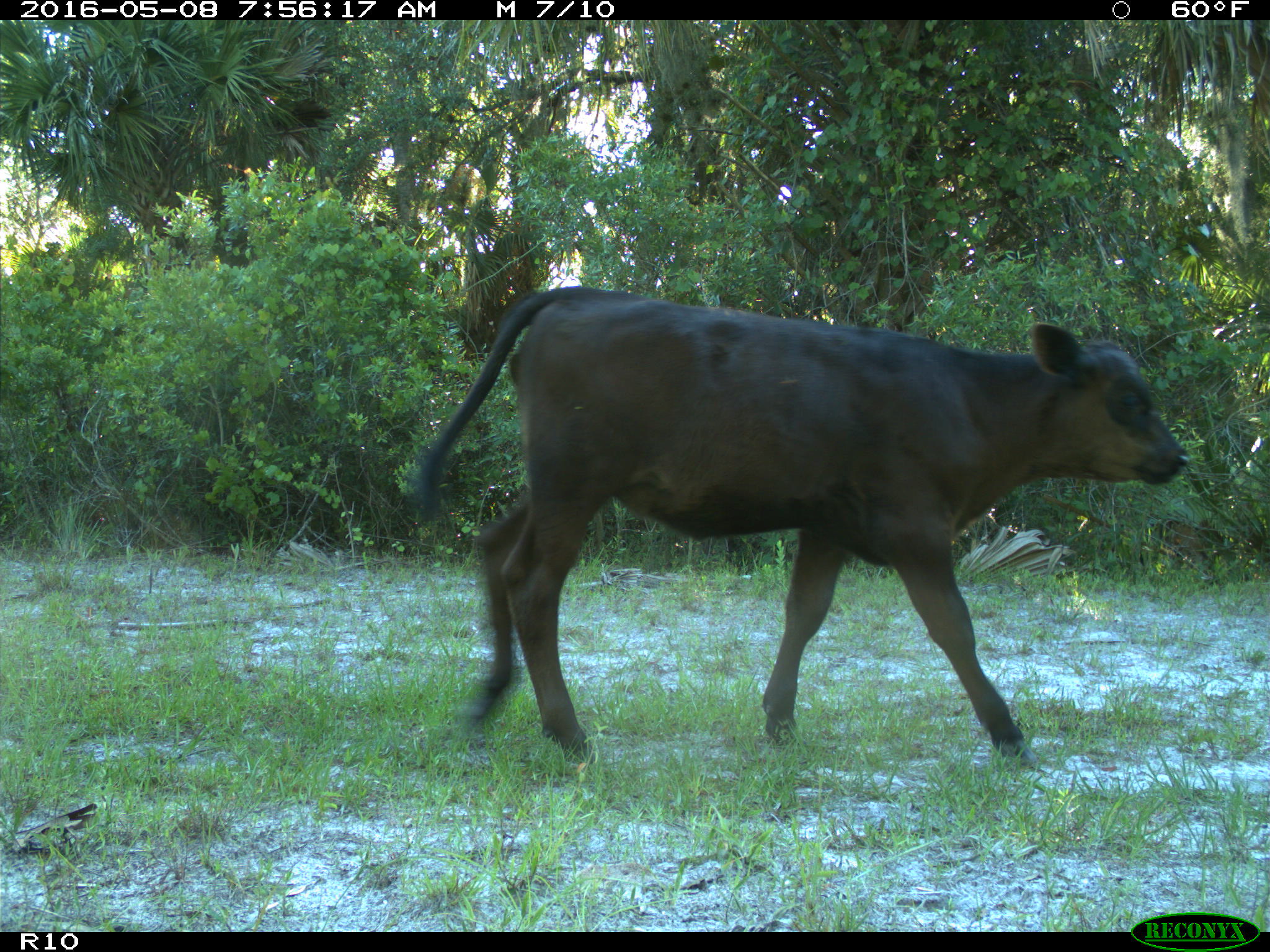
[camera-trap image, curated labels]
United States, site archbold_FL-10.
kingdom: Animalia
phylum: Chordata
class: Mammalia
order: Artiodactyla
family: Bovidae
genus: Bos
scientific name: Bos taurus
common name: domestic cow